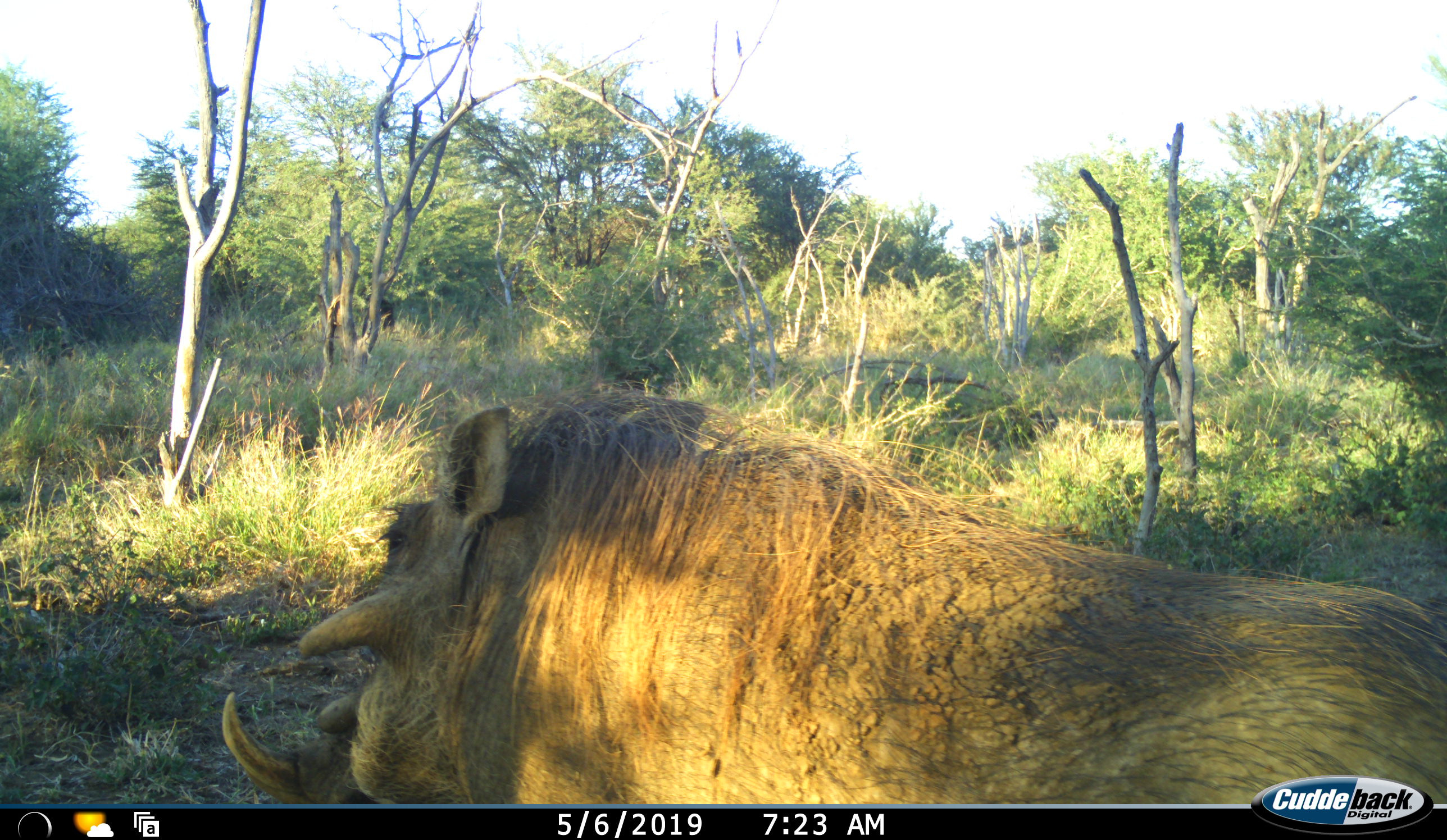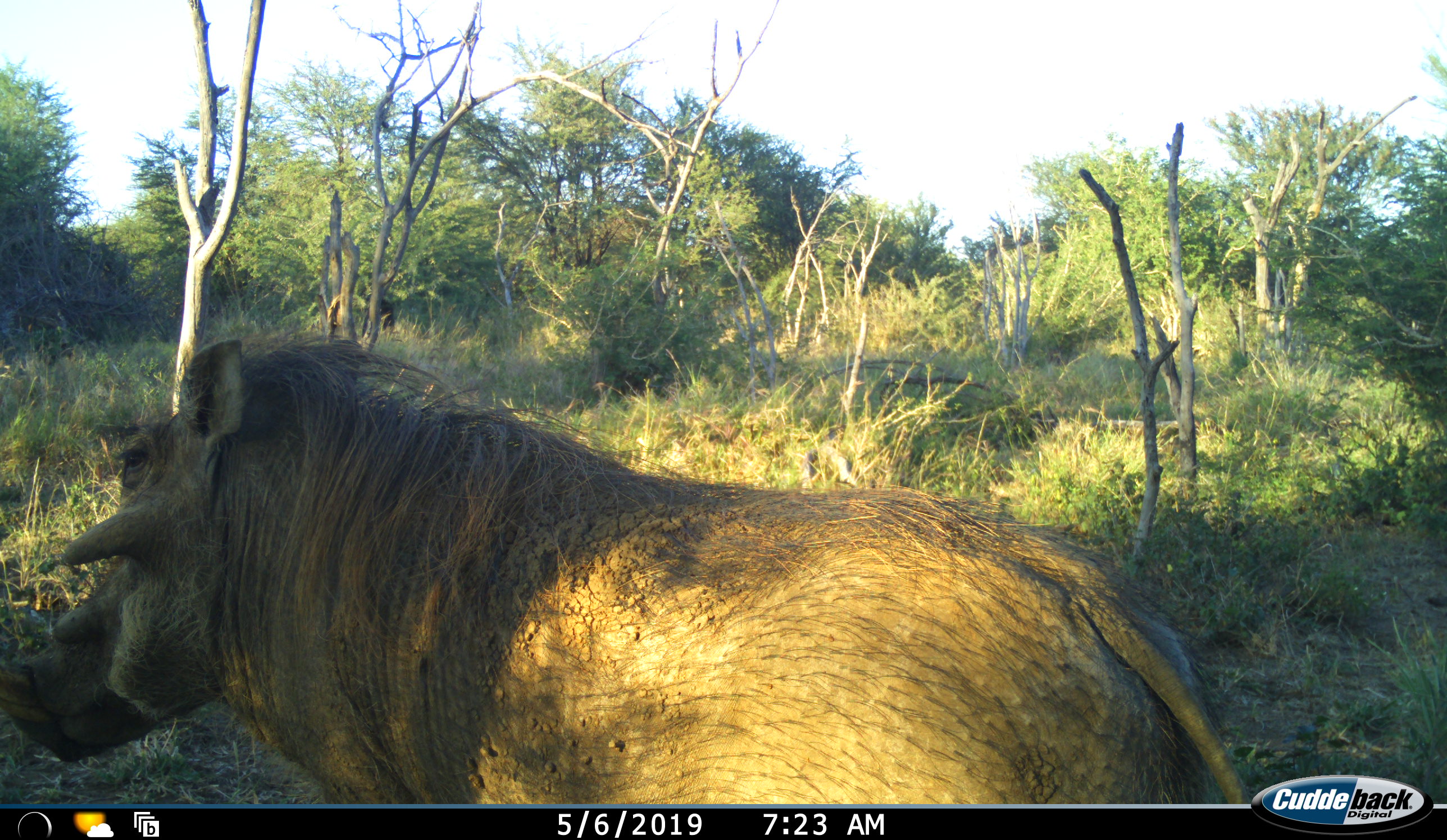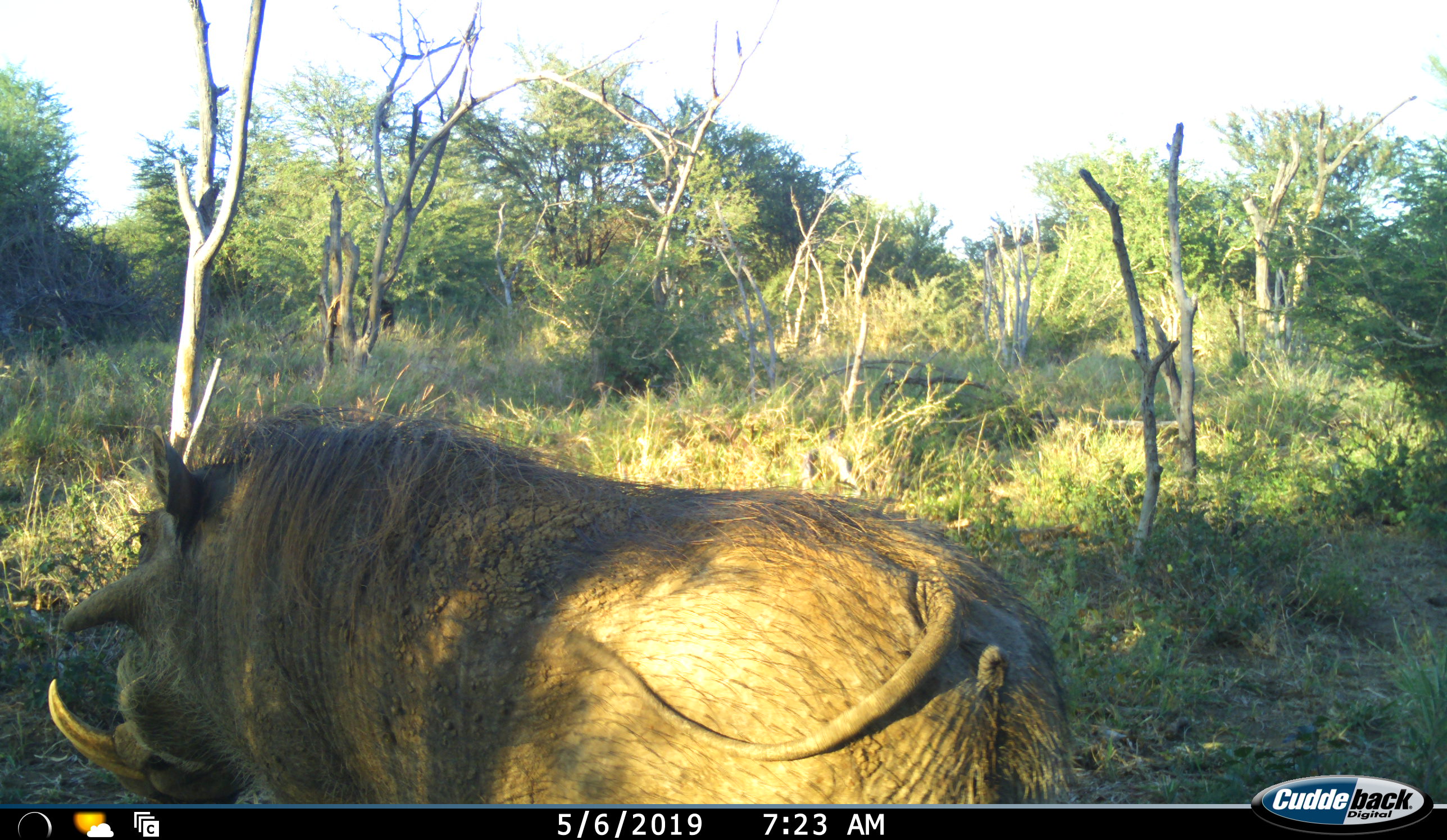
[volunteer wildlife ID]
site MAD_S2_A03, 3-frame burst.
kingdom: Animalia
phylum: Chordata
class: Mammalia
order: Artiodactyla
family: Suidae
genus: Phacochoerus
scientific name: Phacochoerus africanus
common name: warthog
Warthog (Phacochoerus africanus), count 1. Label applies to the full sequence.